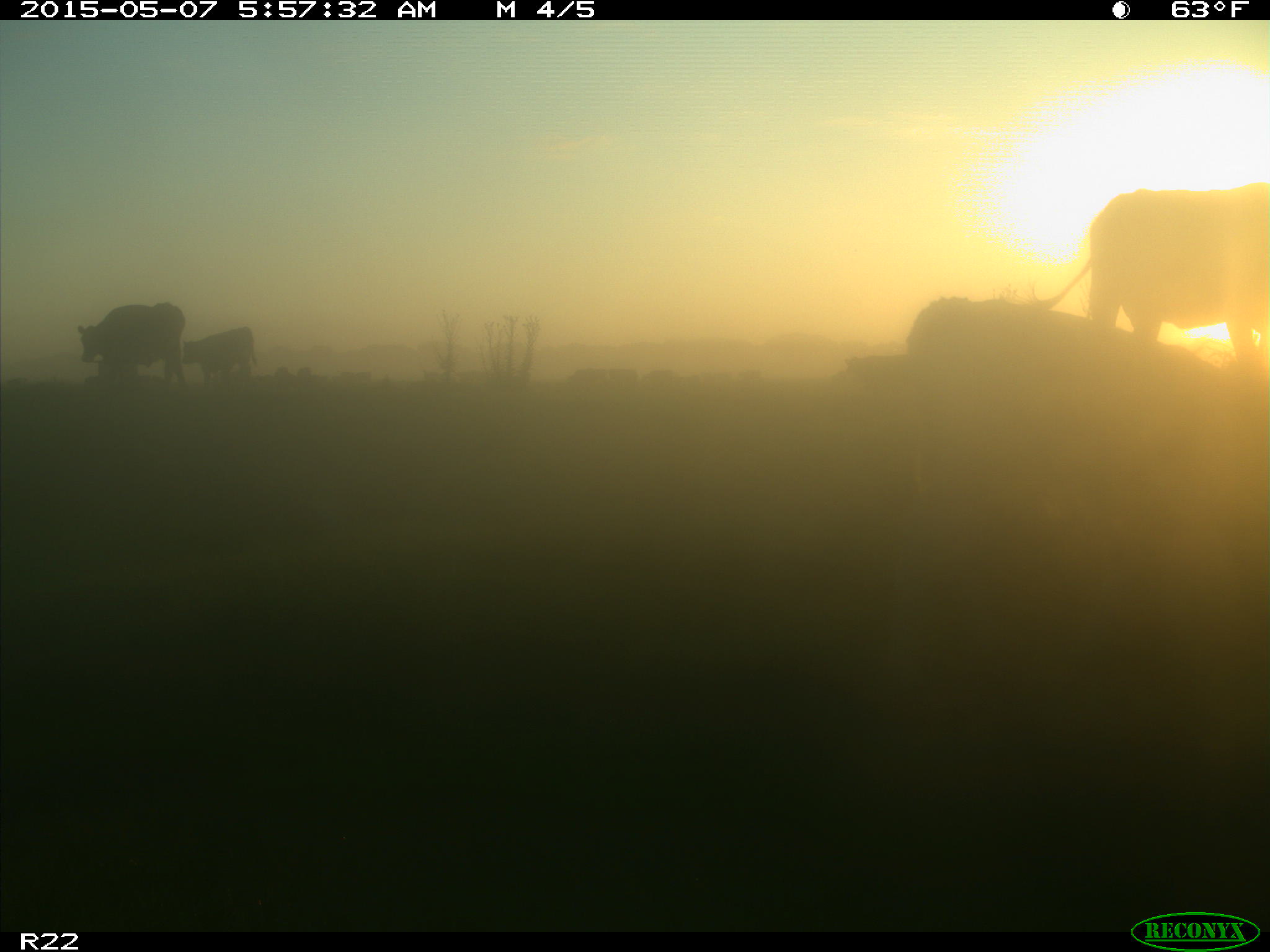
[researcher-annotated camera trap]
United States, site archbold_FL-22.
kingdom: Animalia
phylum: Chordata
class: Mammalia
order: Artiodactyla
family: Bovidae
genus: Bos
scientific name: Bos taurus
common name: domestic cow